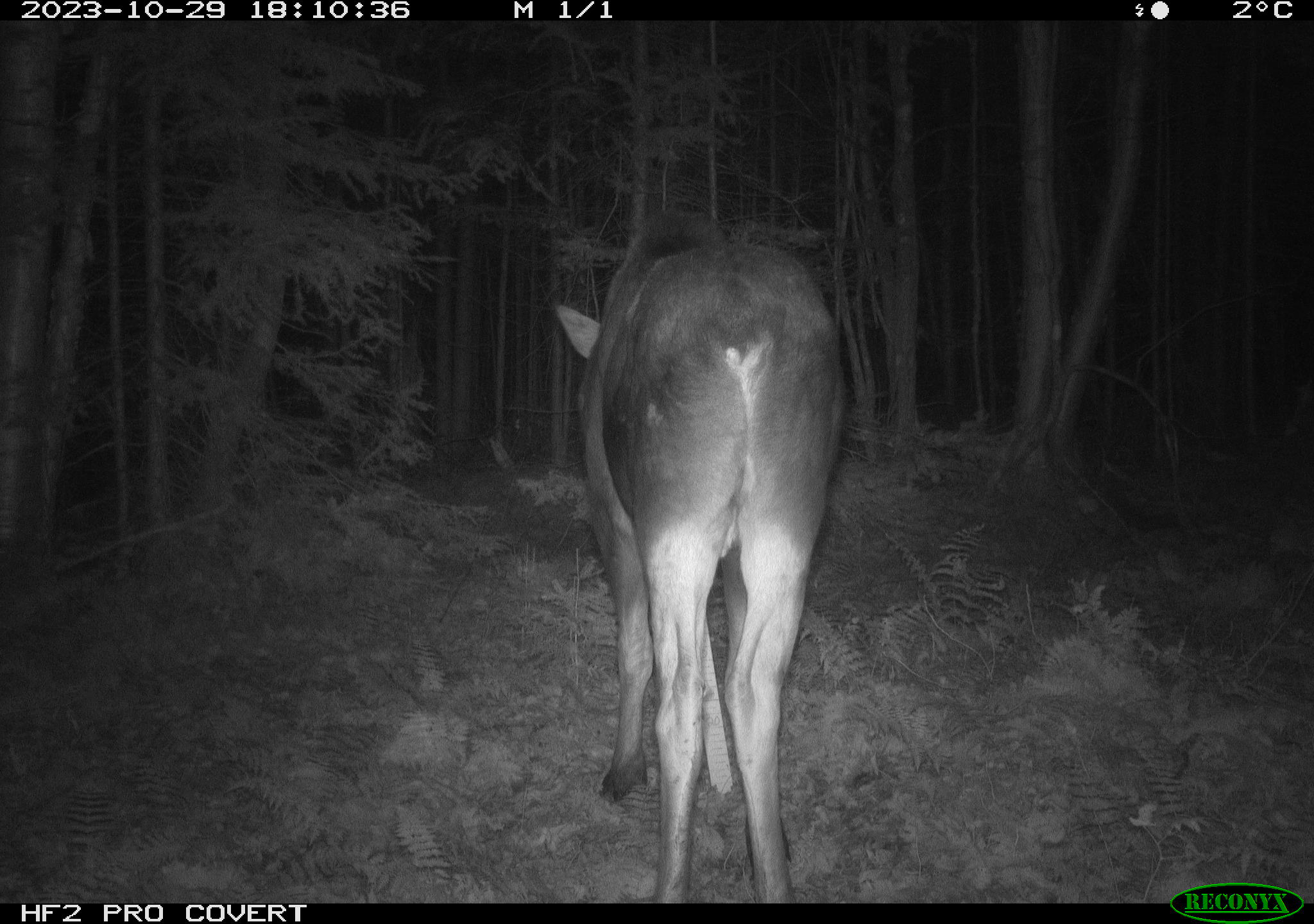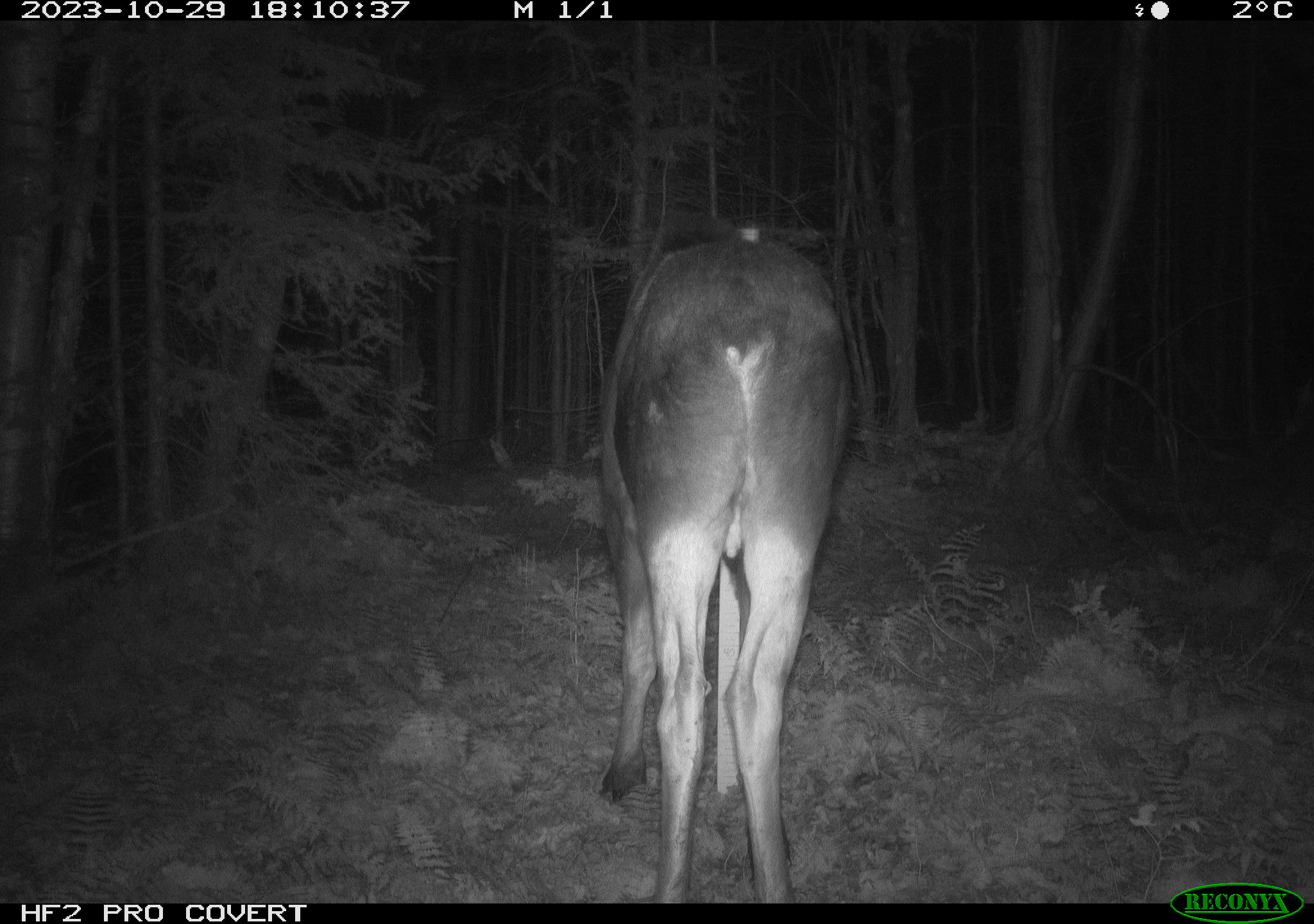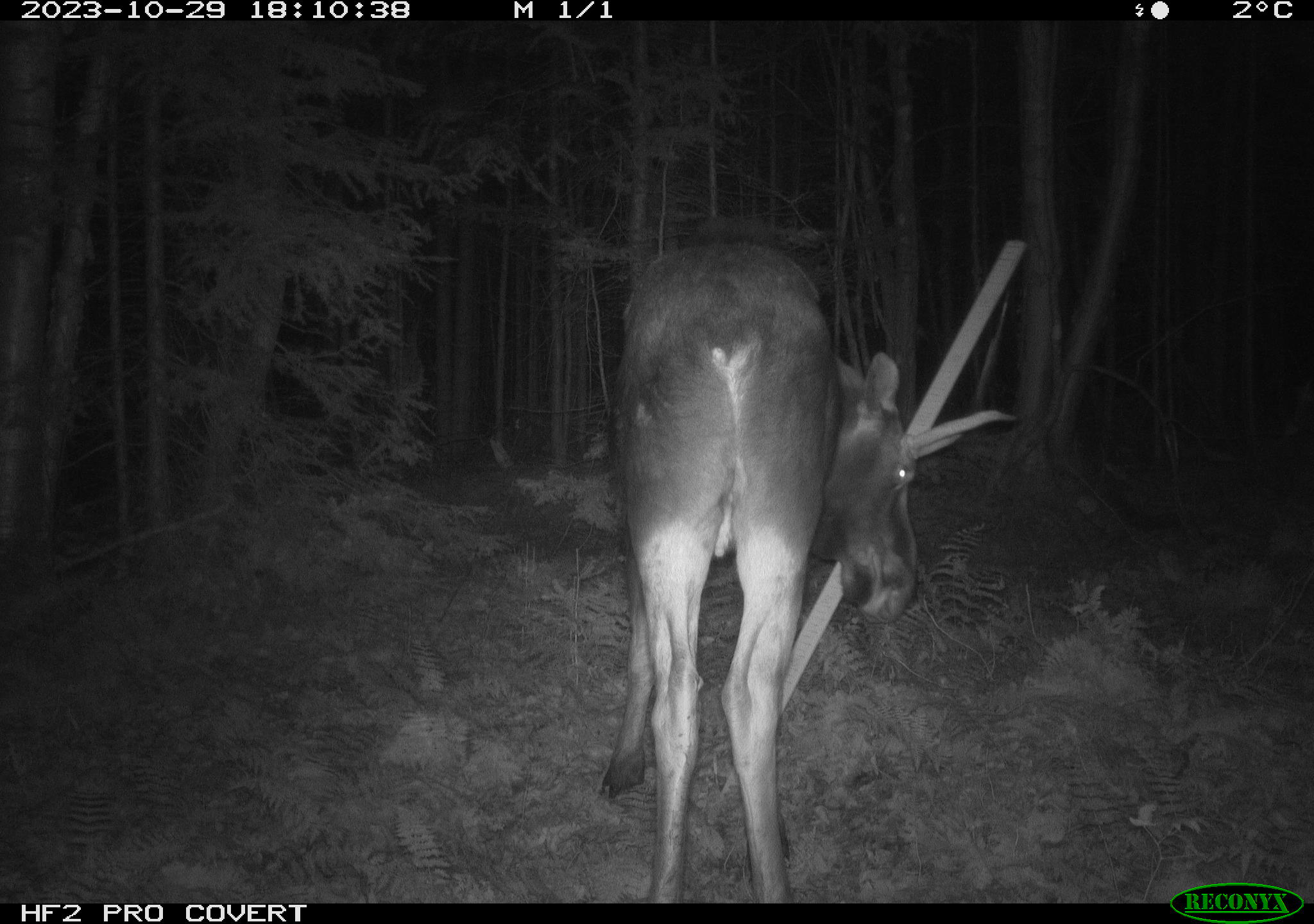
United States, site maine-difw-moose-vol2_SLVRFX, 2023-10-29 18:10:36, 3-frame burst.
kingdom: Animalia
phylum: Chordata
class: Mammalia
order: Artiodactyla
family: Cervidae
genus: Alces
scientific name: Alces alces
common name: moose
Moose (Alces alces).